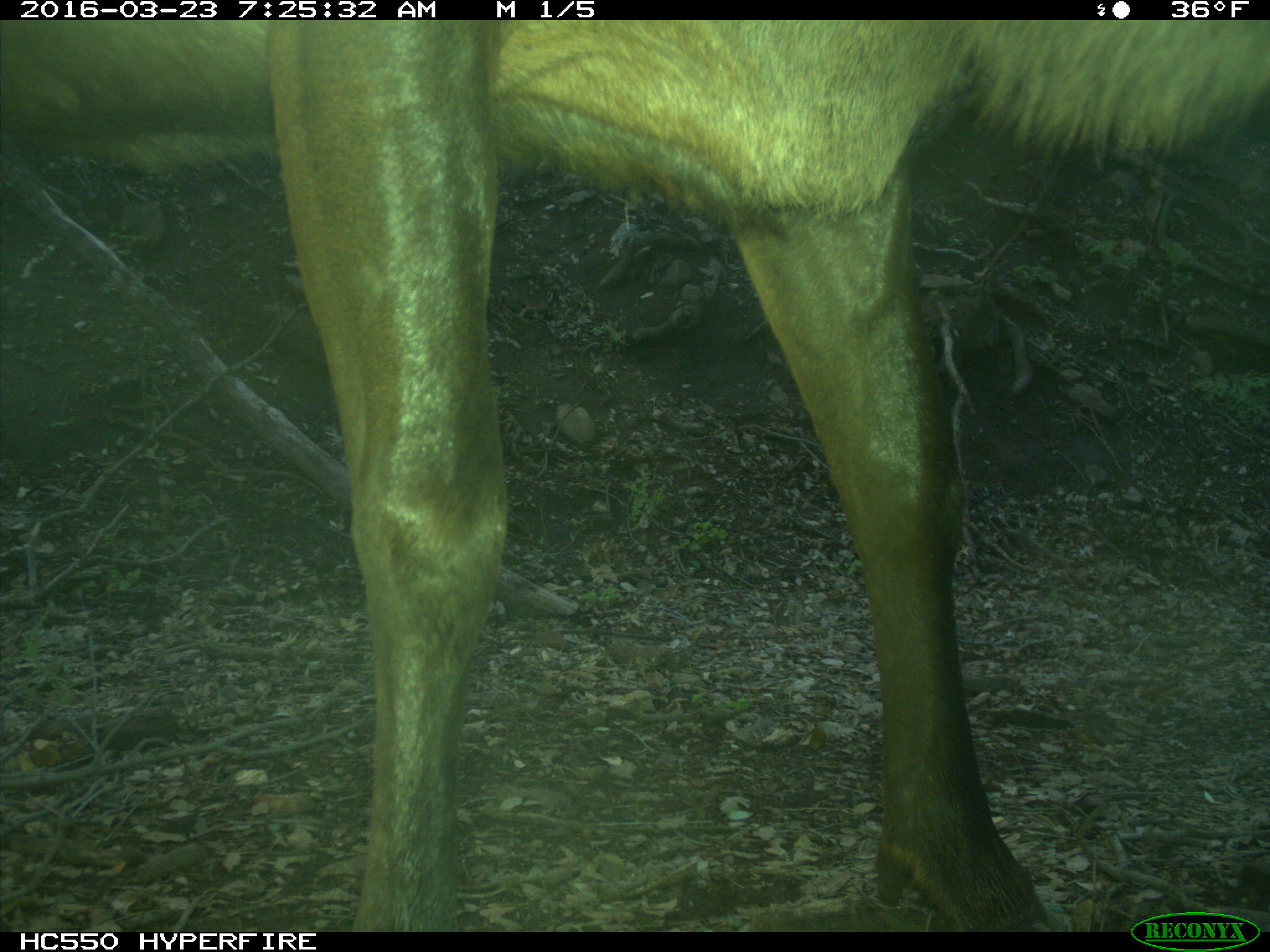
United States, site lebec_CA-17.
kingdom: Animalia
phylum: Chordata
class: Mammalia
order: Artiodactyla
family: Cervidae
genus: Cervus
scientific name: Cervus canadensis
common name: elk